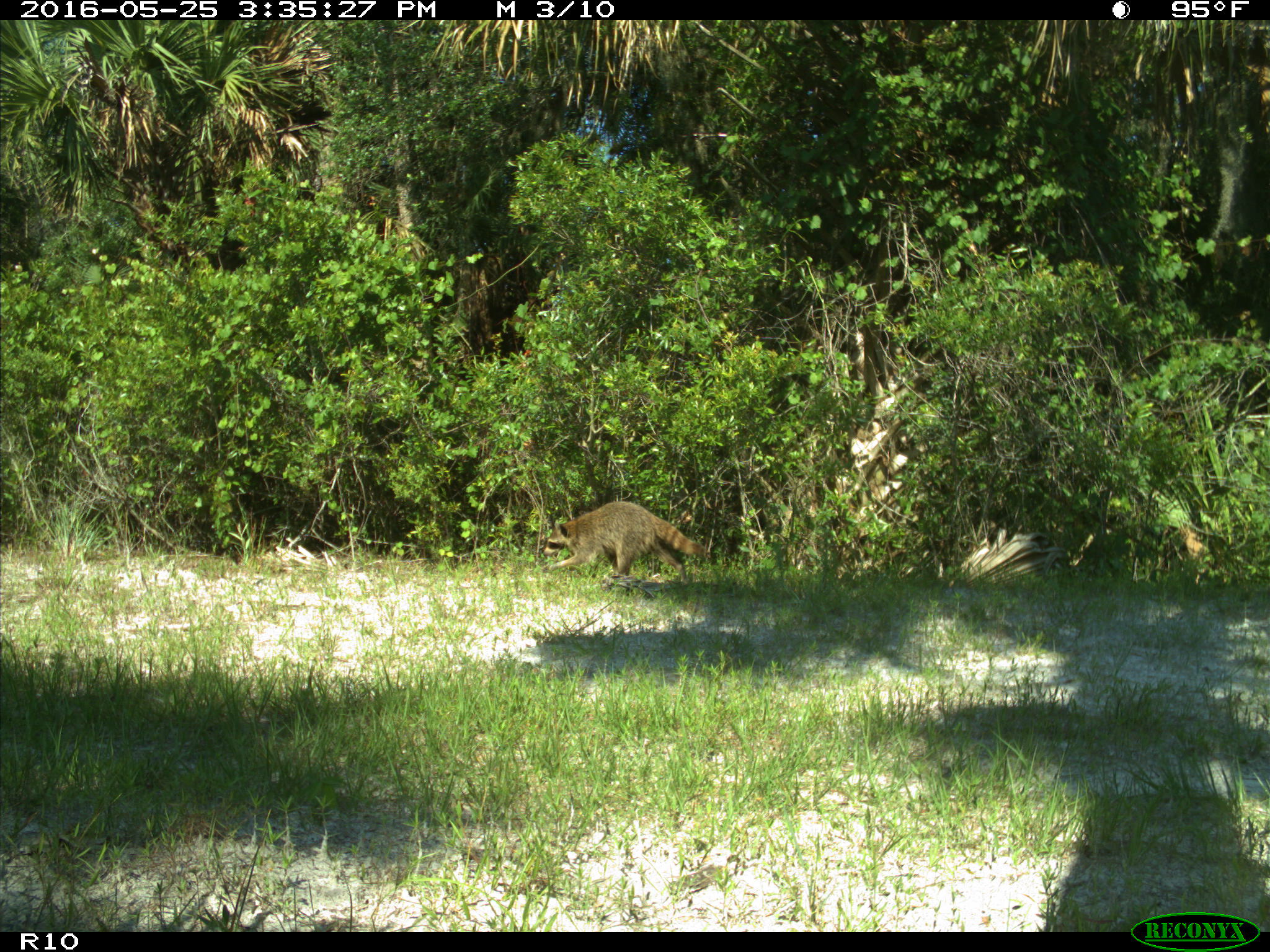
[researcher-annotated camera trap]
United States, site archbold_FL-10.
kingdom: Animalia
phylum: Chordata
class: Mammalia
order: Carnivora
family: Procyonidae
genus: Procyon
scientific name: Procyon lotor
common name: common raccoon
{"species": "Procyon lotor (common raccoon)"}